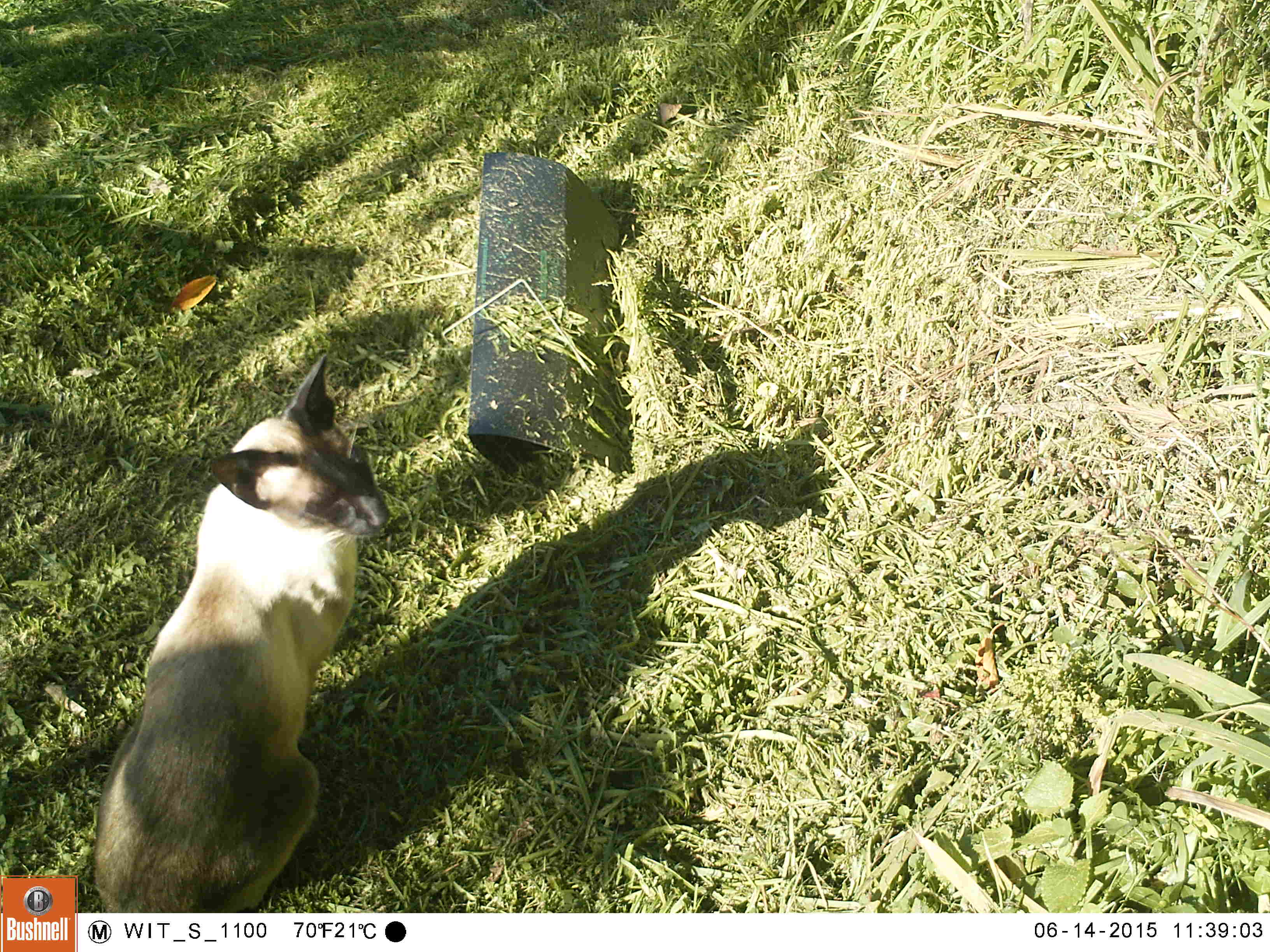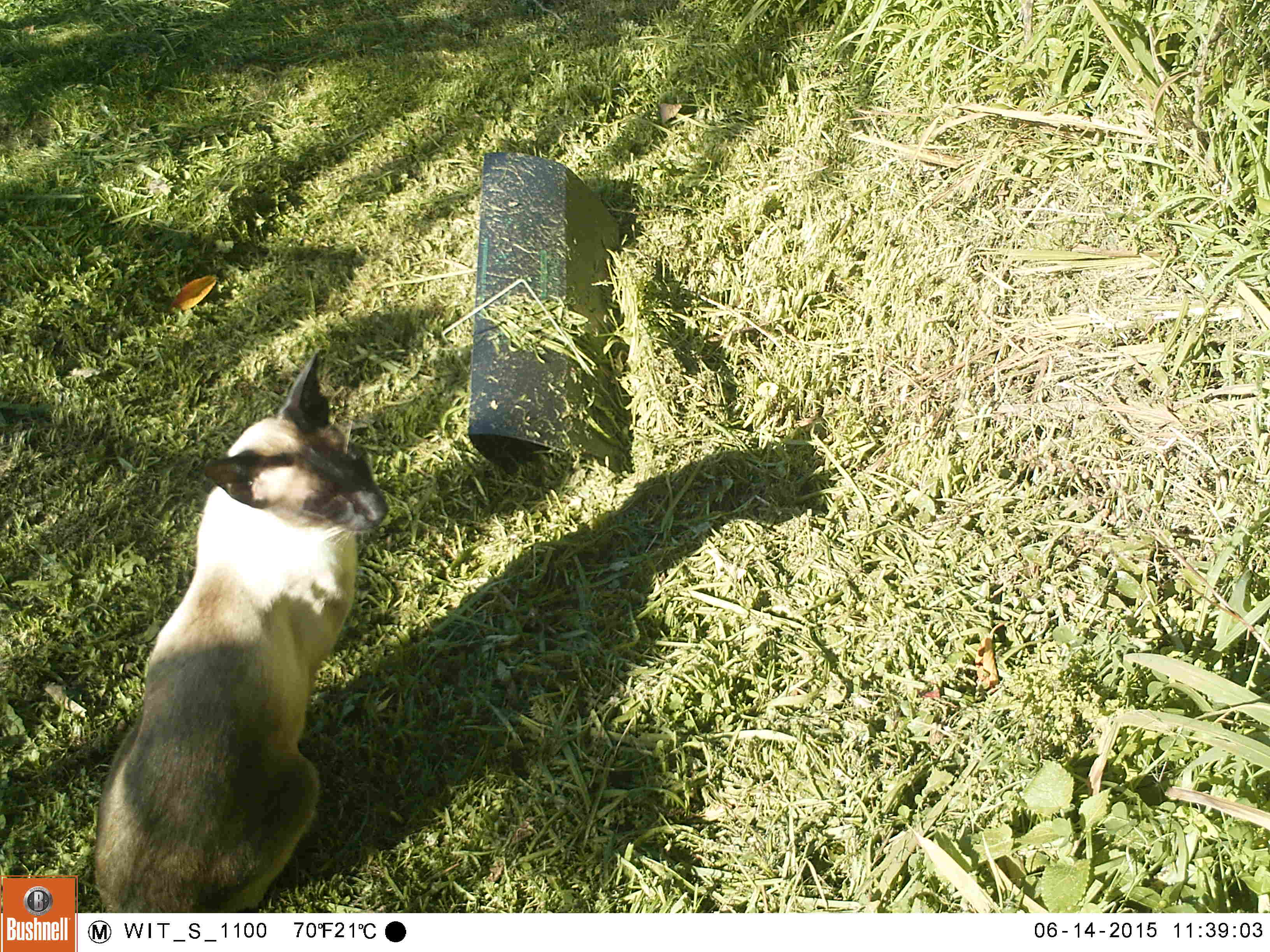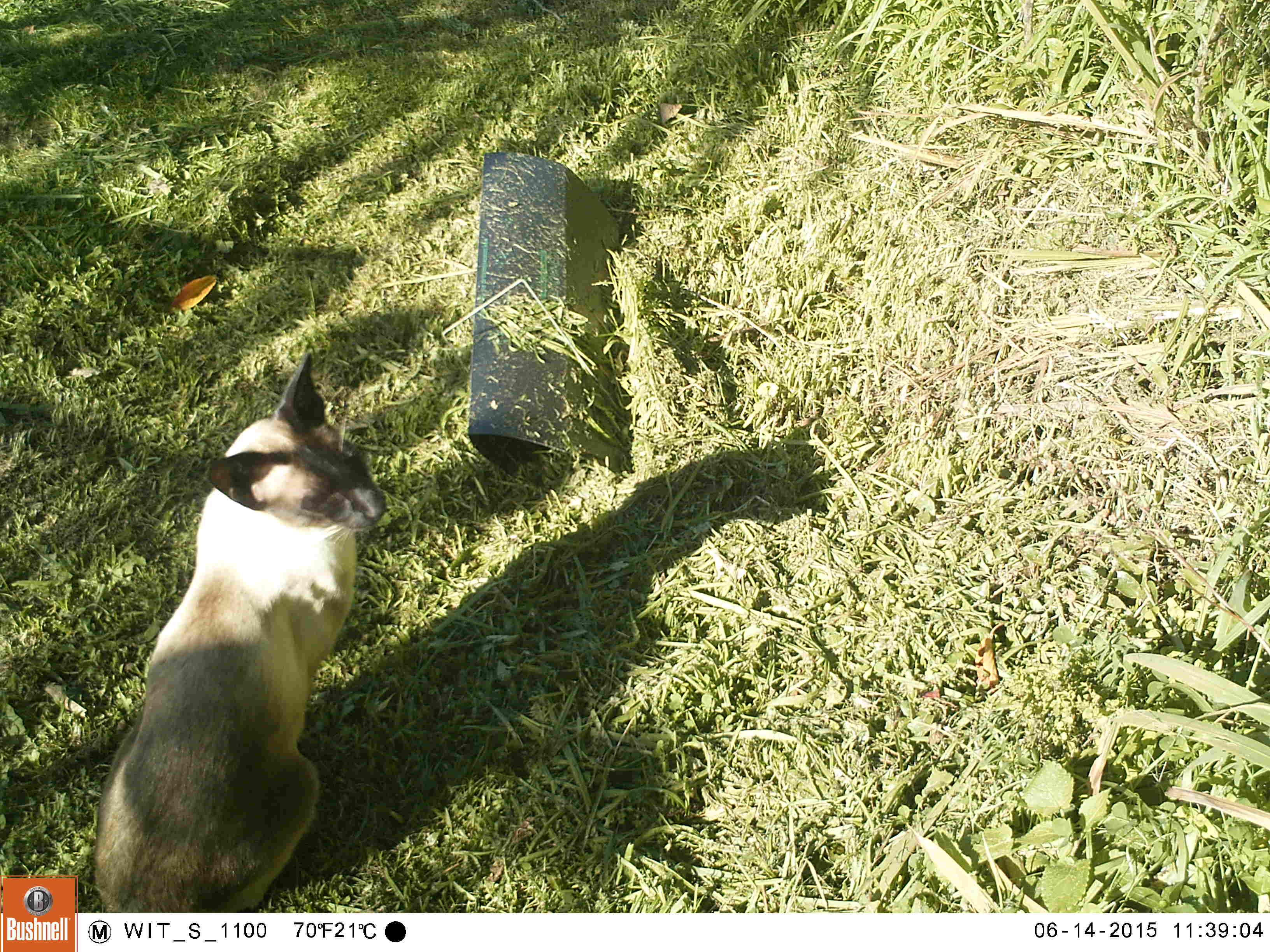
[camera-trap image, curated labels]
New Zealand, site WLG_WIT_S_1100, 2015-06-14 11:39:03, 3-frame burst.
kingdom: Animalia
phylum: Chordata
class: Mammalia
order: Carnivora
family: Felidae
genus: Felis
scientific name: Felis catus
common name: domestic cat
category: cat